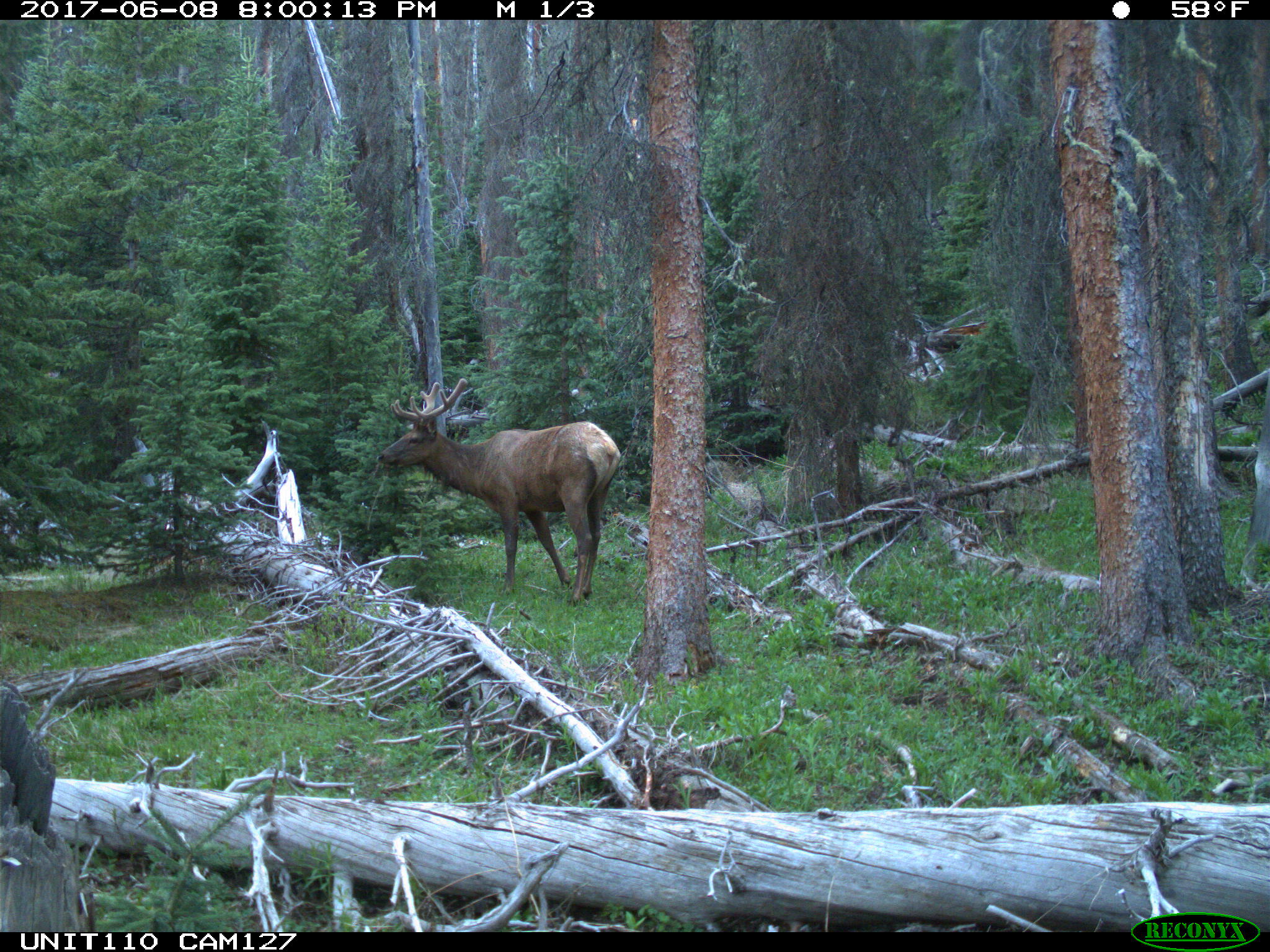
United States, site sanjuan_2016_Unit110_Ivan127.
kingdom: Animalia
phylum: Chordata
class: Mammalia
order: Artiodactyla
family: Cervidae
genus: Cervus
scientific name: Cervus elaphus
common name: red deer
Cervus elaphus (red deer).